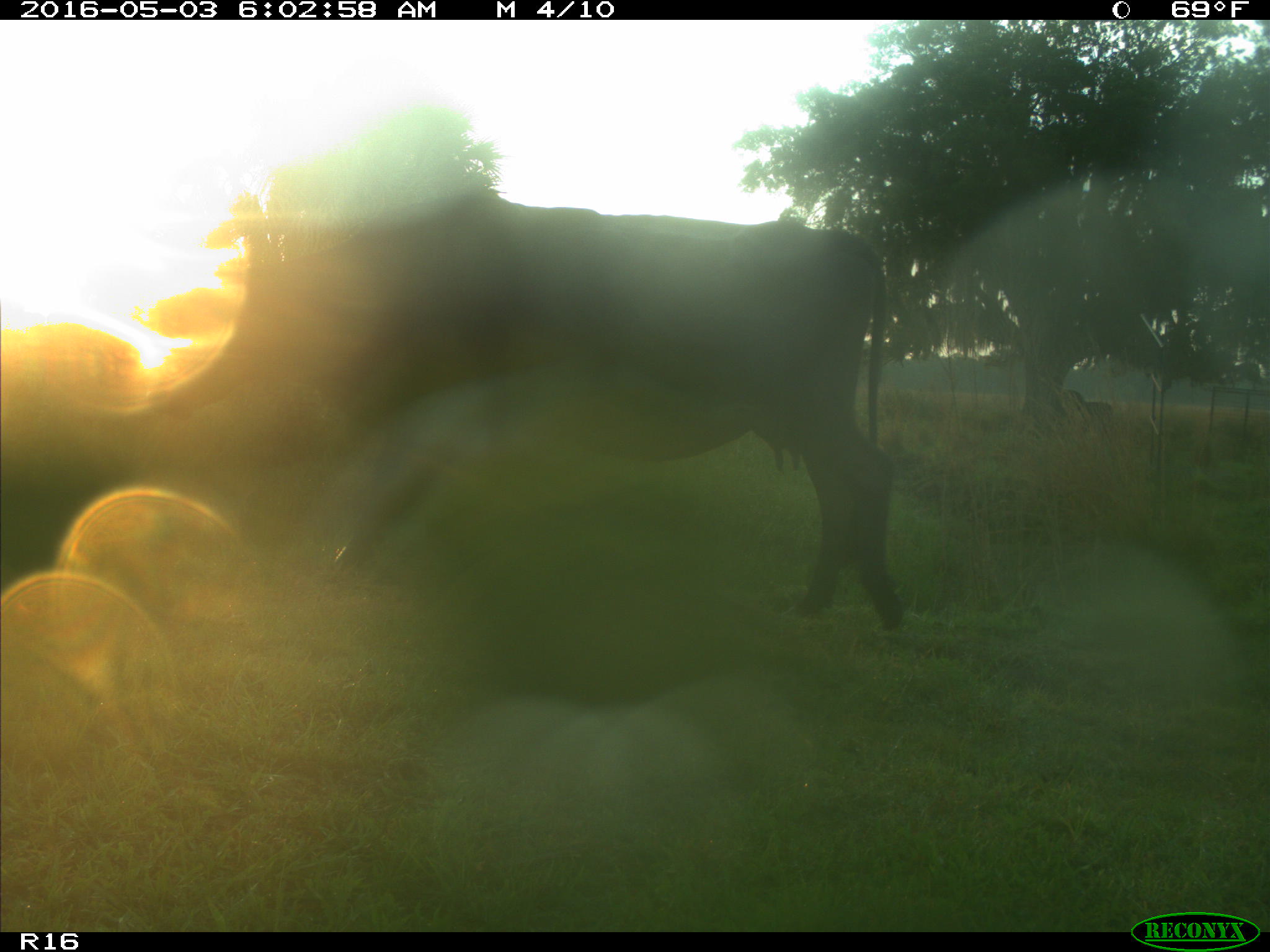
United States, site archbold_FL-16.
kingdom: Animalia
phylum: Chordata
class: Mammalia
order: Artiodactyla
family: Bovidae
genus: Bos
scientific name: Bos taurus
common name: domestic cow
Bos taurus (domestic cow).